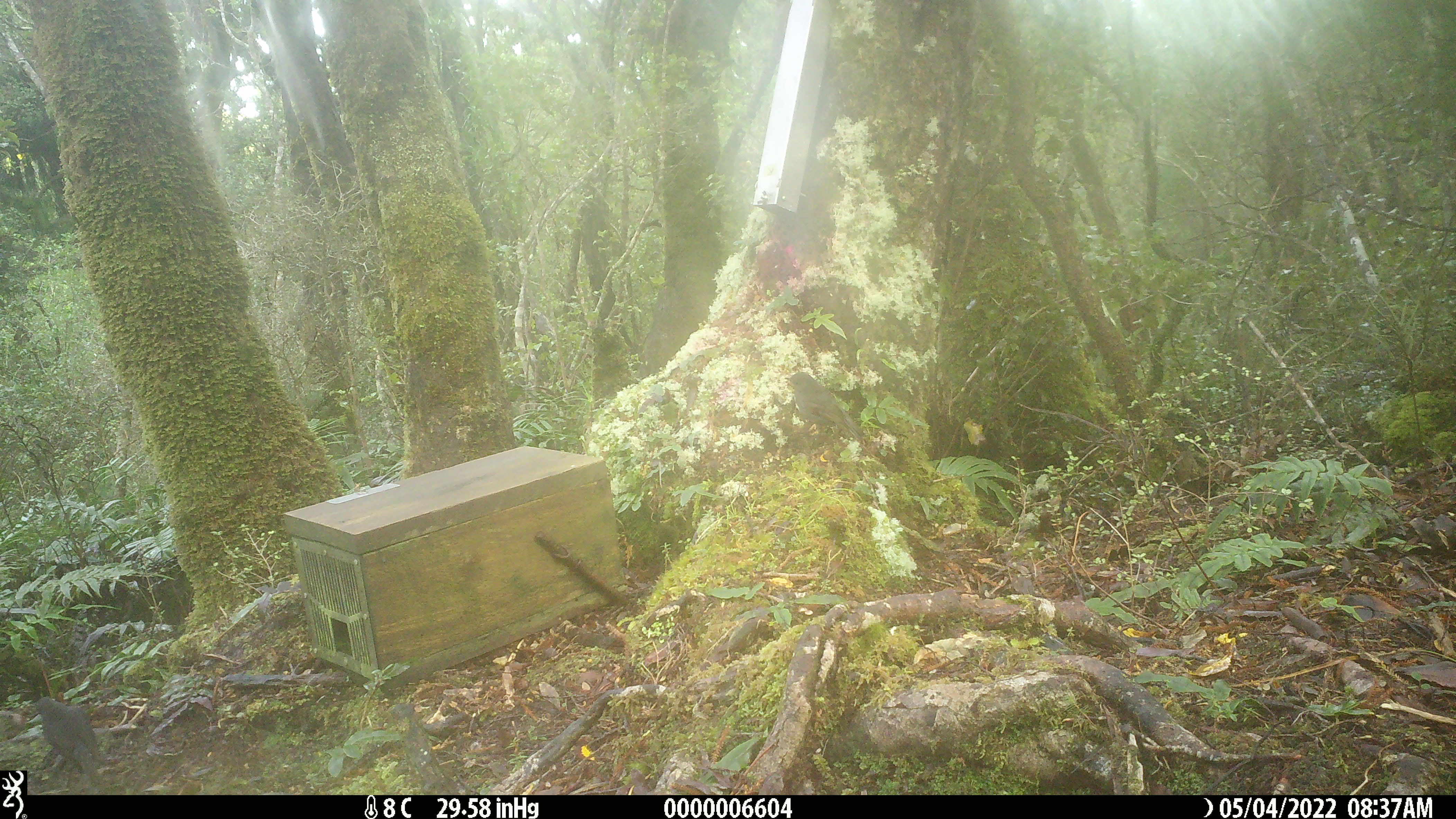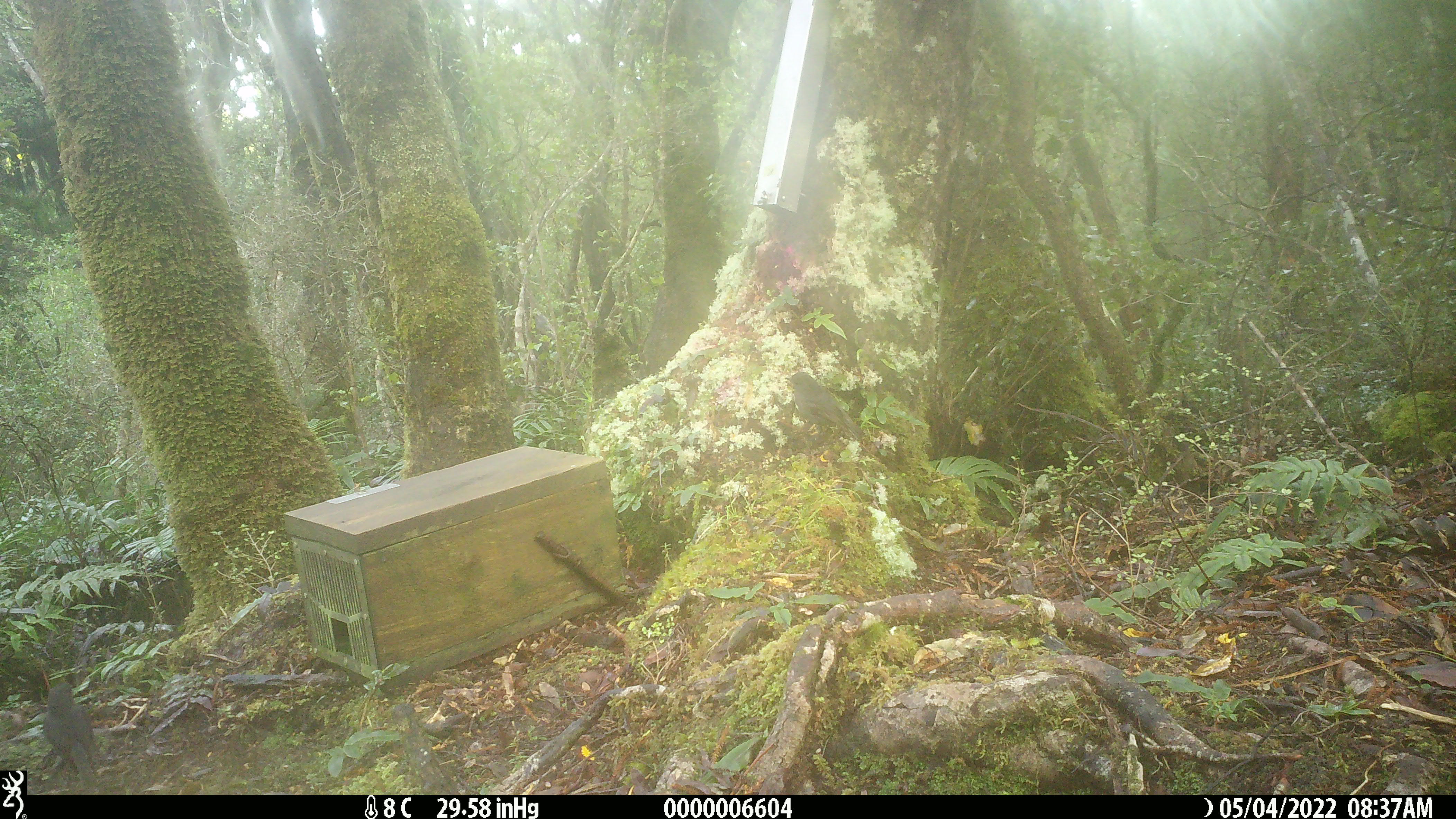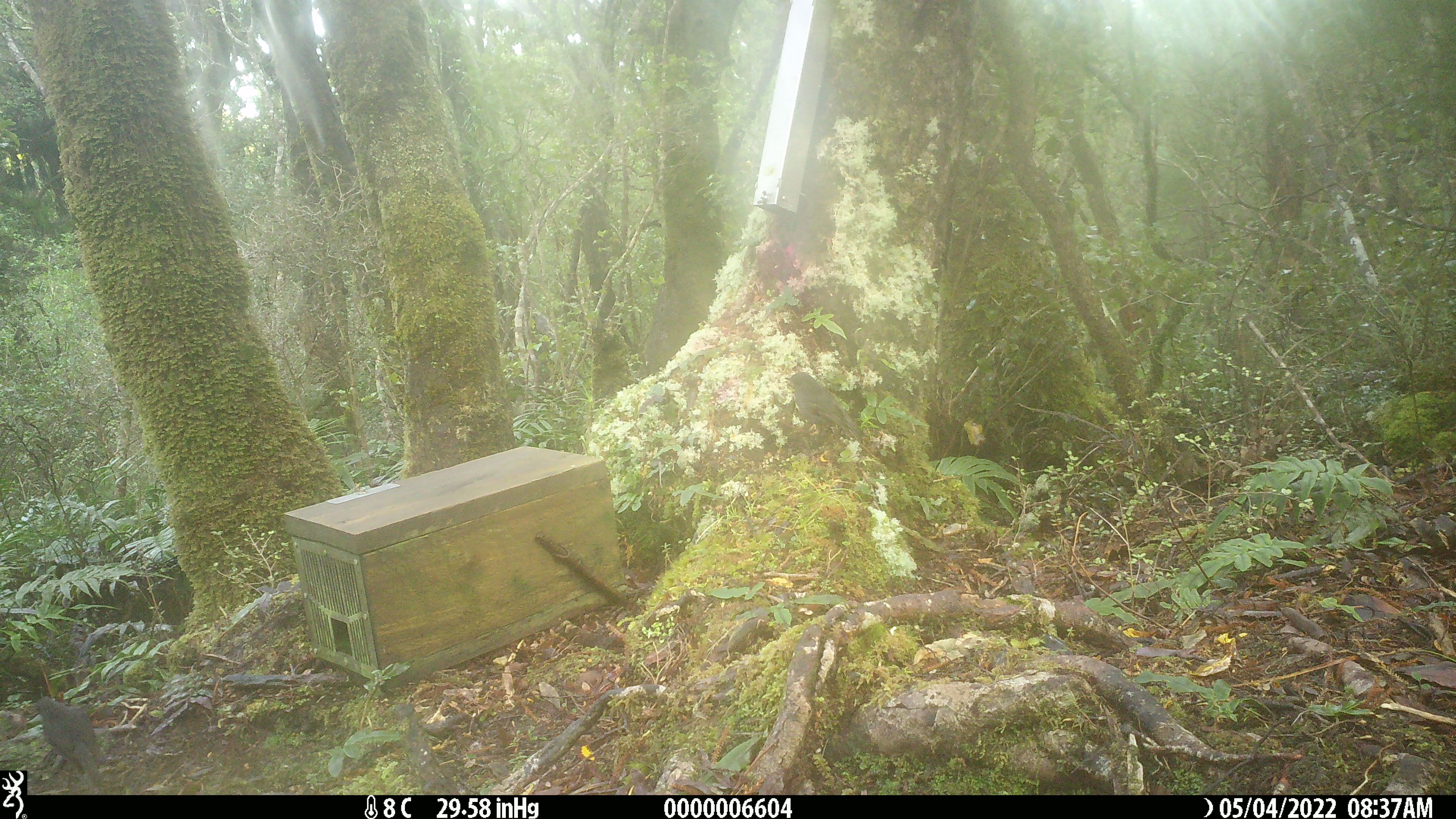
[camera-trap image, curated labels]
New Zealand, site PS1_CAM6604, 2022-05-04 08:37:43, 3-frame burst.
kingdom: Animalia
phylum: Chordata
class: Aves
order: Passeriformes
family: Petroicidae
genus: Petroica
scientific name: Petroica australis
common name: new zealand robin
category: robin